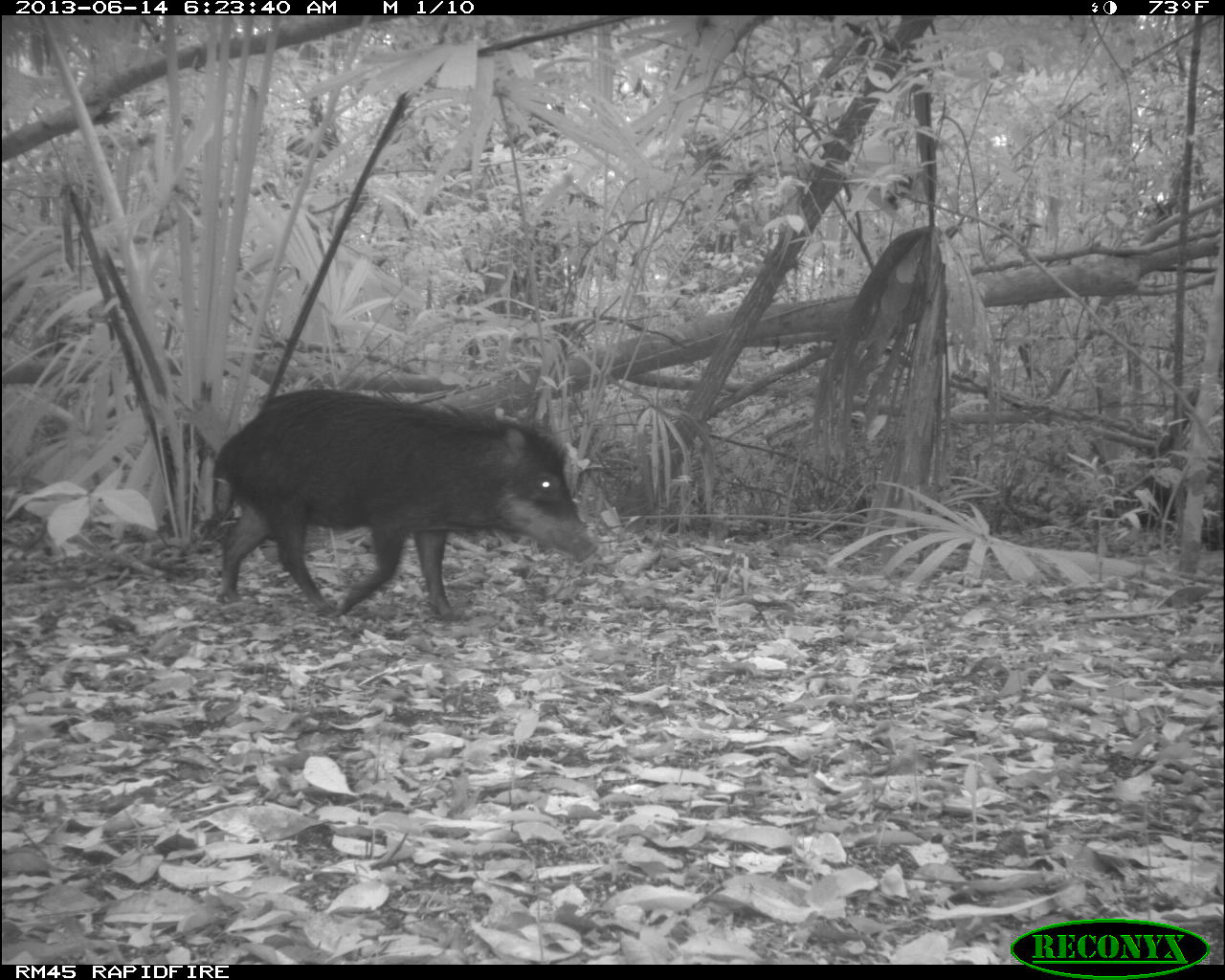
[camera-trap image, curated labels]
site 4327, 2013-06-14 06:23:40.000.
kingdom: Animalia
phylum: Chordata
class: Mammalia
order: Artiodactyla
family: Tayassuidae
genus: Tayassu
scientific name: Tayassu pecari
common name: white-lipped peccary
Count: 12.